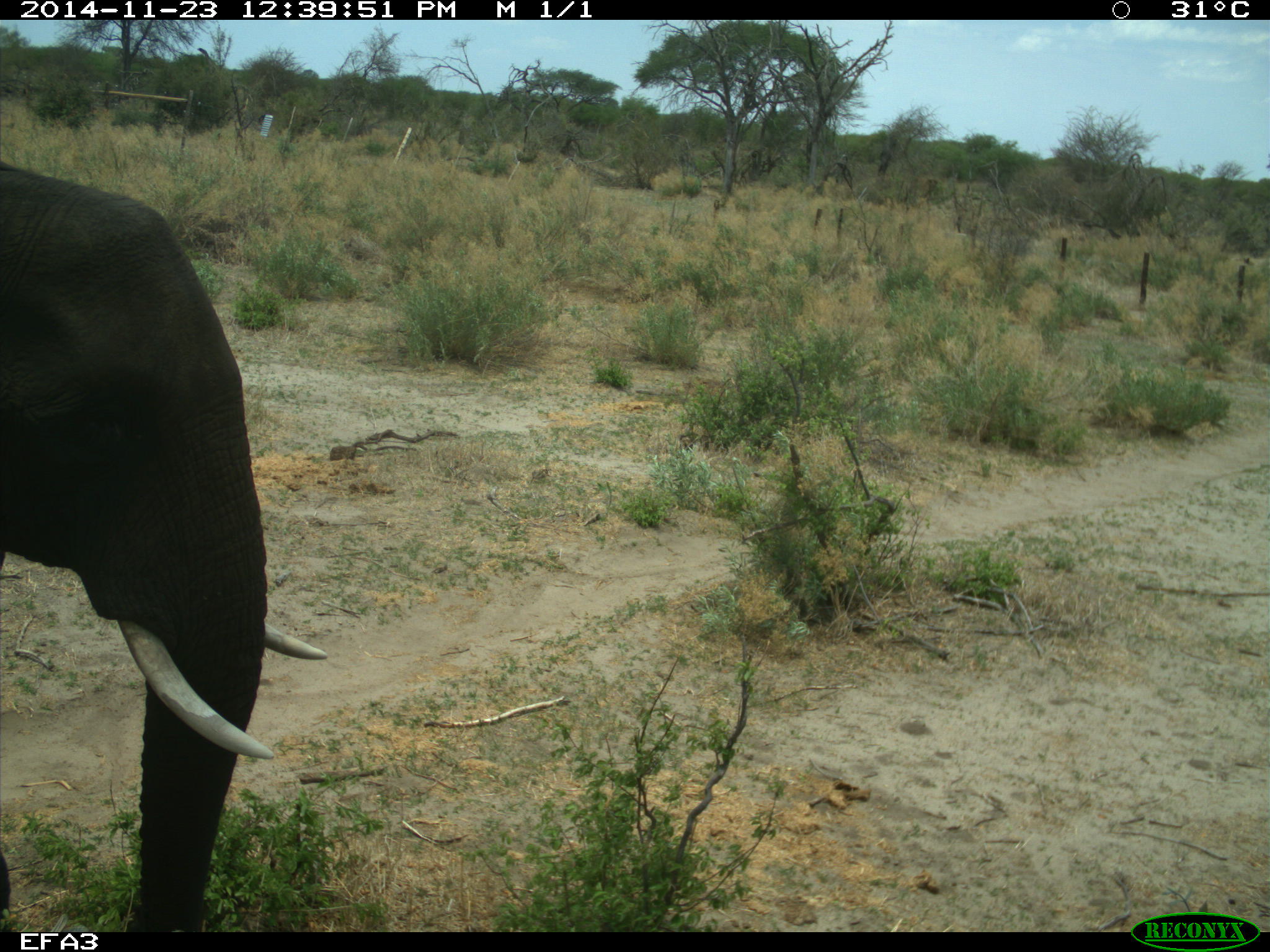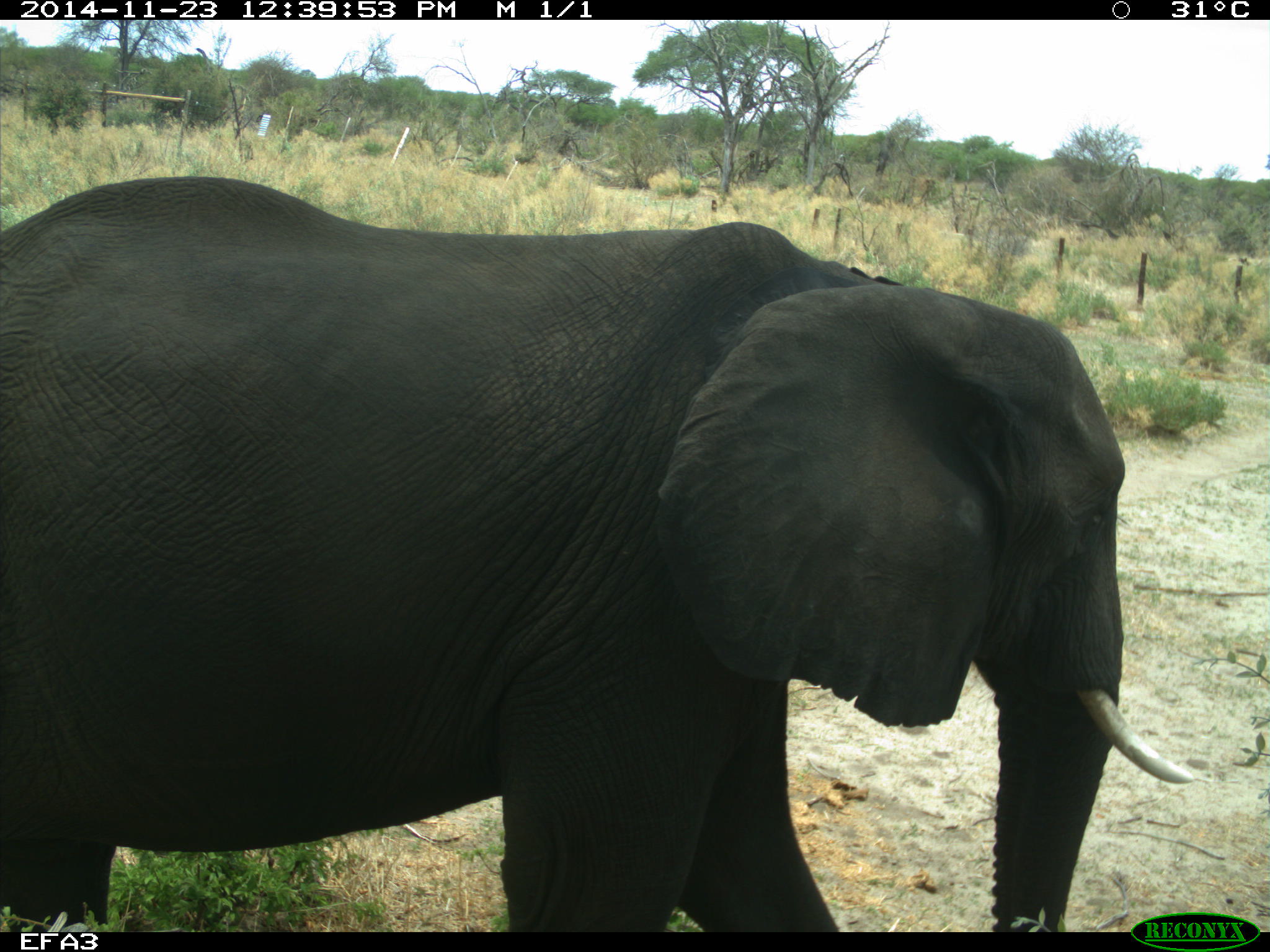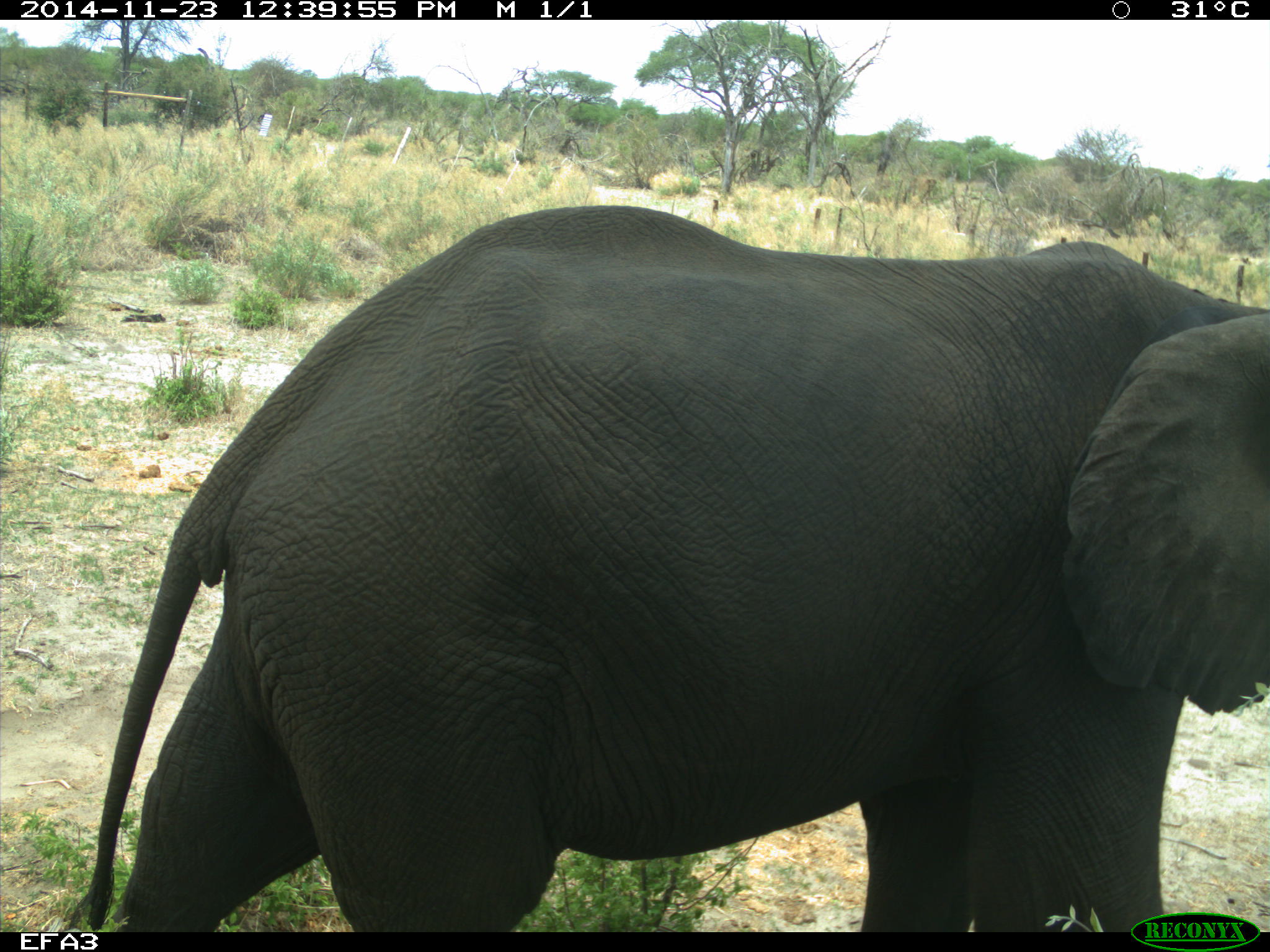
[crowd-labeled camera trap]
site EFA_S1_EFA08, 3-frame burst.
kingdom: Animalia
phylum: Chordata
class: Mammalia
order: Proboscidea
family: Elephantidae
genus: Loxodonta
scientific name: Loxodonta africana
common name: african bush elephant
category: elephant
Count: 1.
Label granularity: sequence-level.